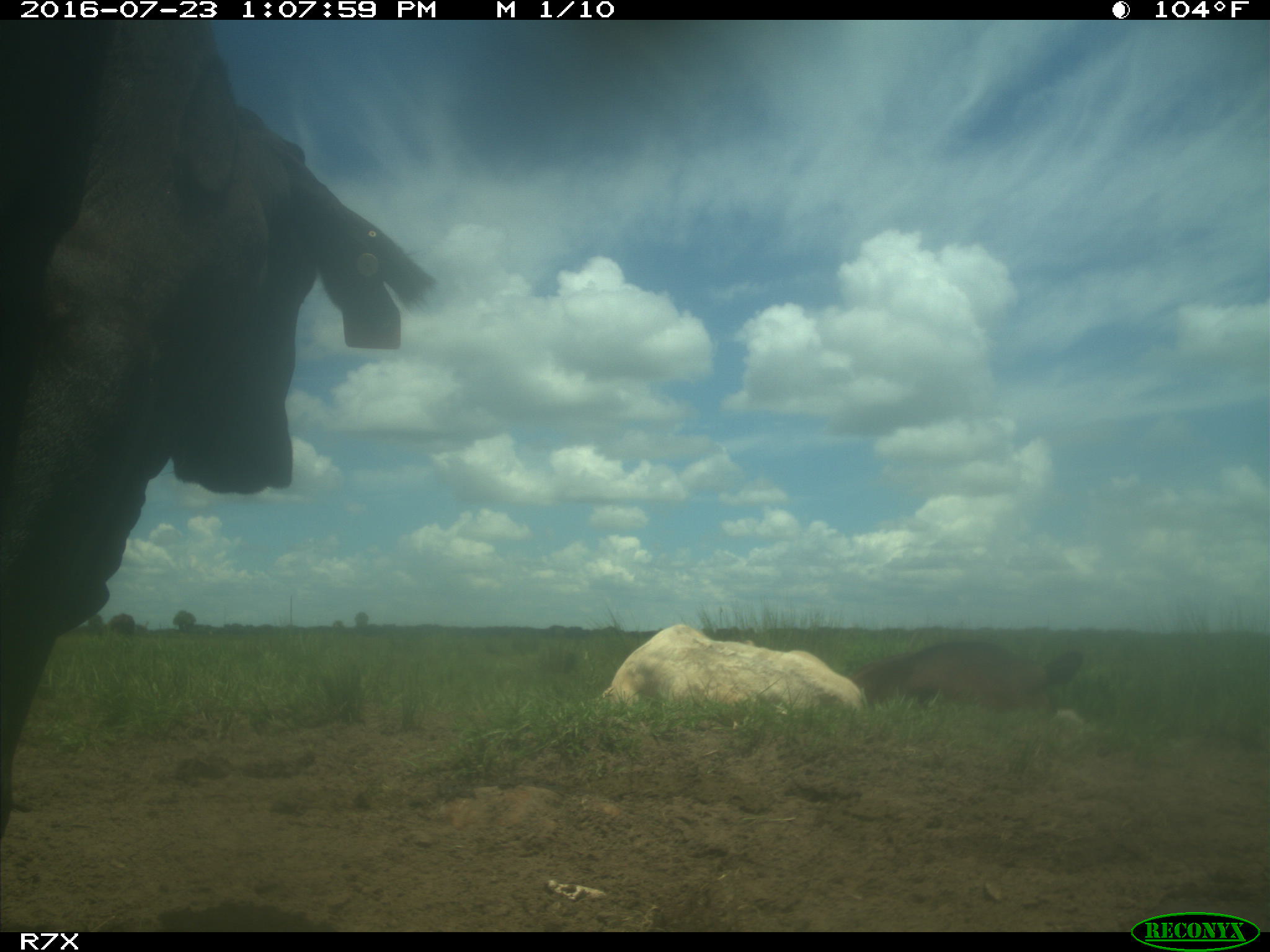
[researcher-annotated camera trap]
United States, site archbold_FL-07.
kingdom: Animalia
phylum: Chordata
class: Mammalia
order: Artiodactyla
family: Bovidae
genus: Bos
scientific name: Bos taurus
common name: domestic cow